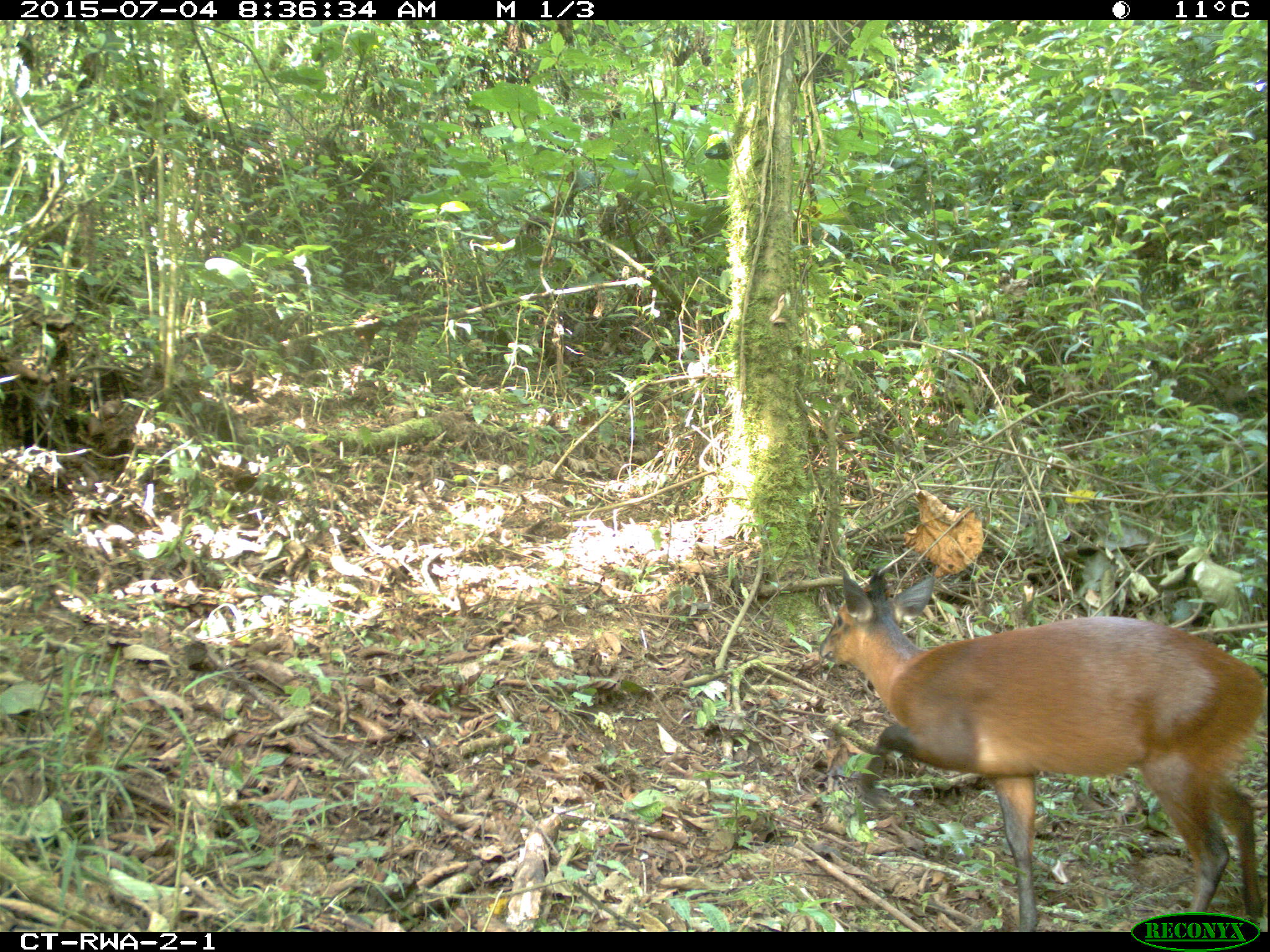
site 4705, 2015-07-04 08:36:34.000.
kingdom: Animalia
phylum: Chordata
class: Mammalia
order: Artiodactyla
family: Bovidae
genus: Cephalophus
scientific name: Cephalophus nigrifrons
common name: black-fronted duiker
Cephalophus nigrifrons (black-fronted duiker), count 1.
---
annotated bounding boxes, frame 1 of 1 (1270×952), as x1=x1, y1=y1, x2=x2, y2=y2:
cephalophus nigrifrons: x1=817, y1=565, x2=1270, y2=931